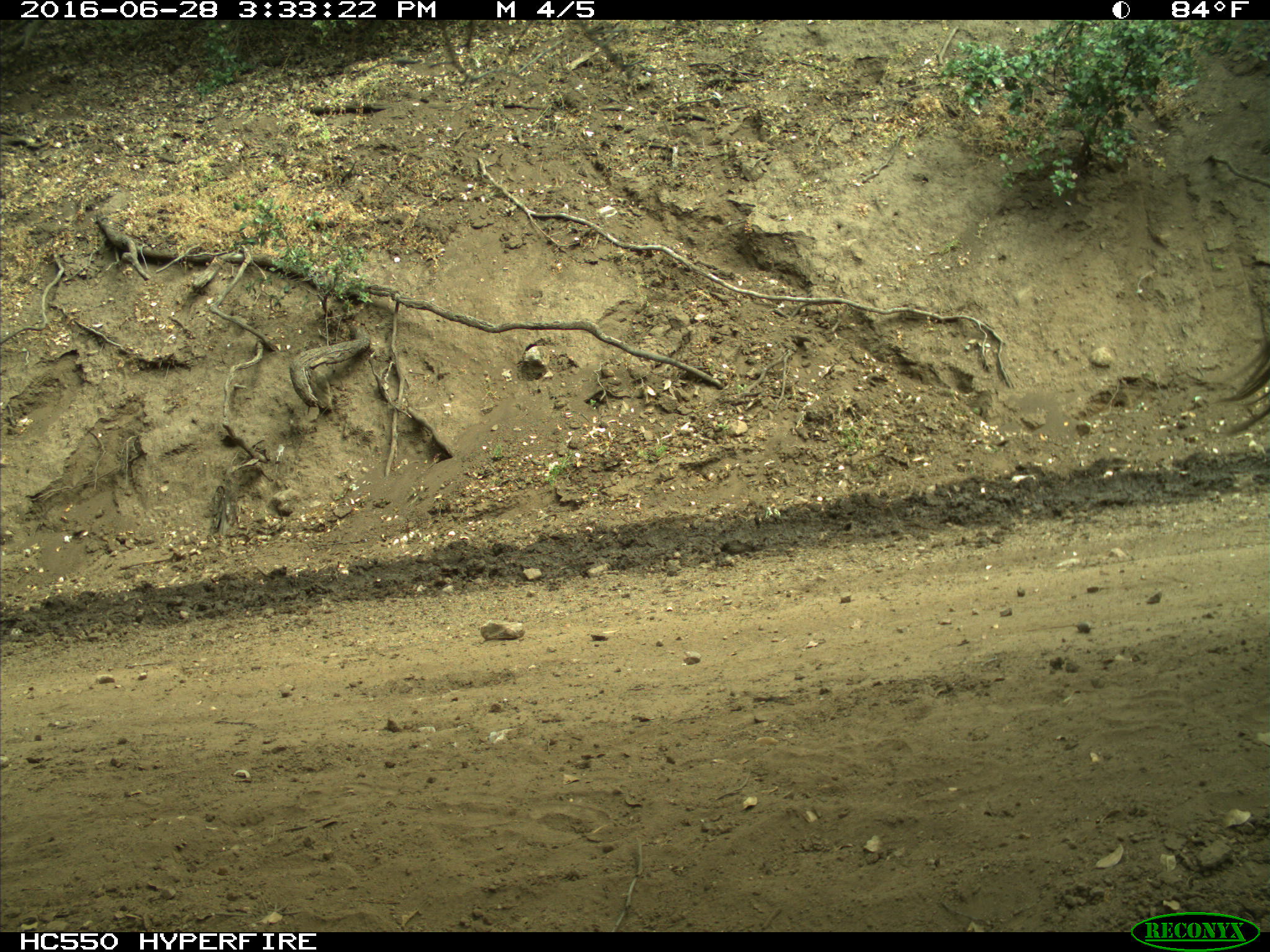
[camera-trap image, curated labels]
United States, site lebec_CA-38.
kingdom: Animalia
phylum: Chordata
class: Mammalia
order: Artiodactyla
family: Bovidae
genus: Bos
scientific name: Bos taurus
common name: domestic cow